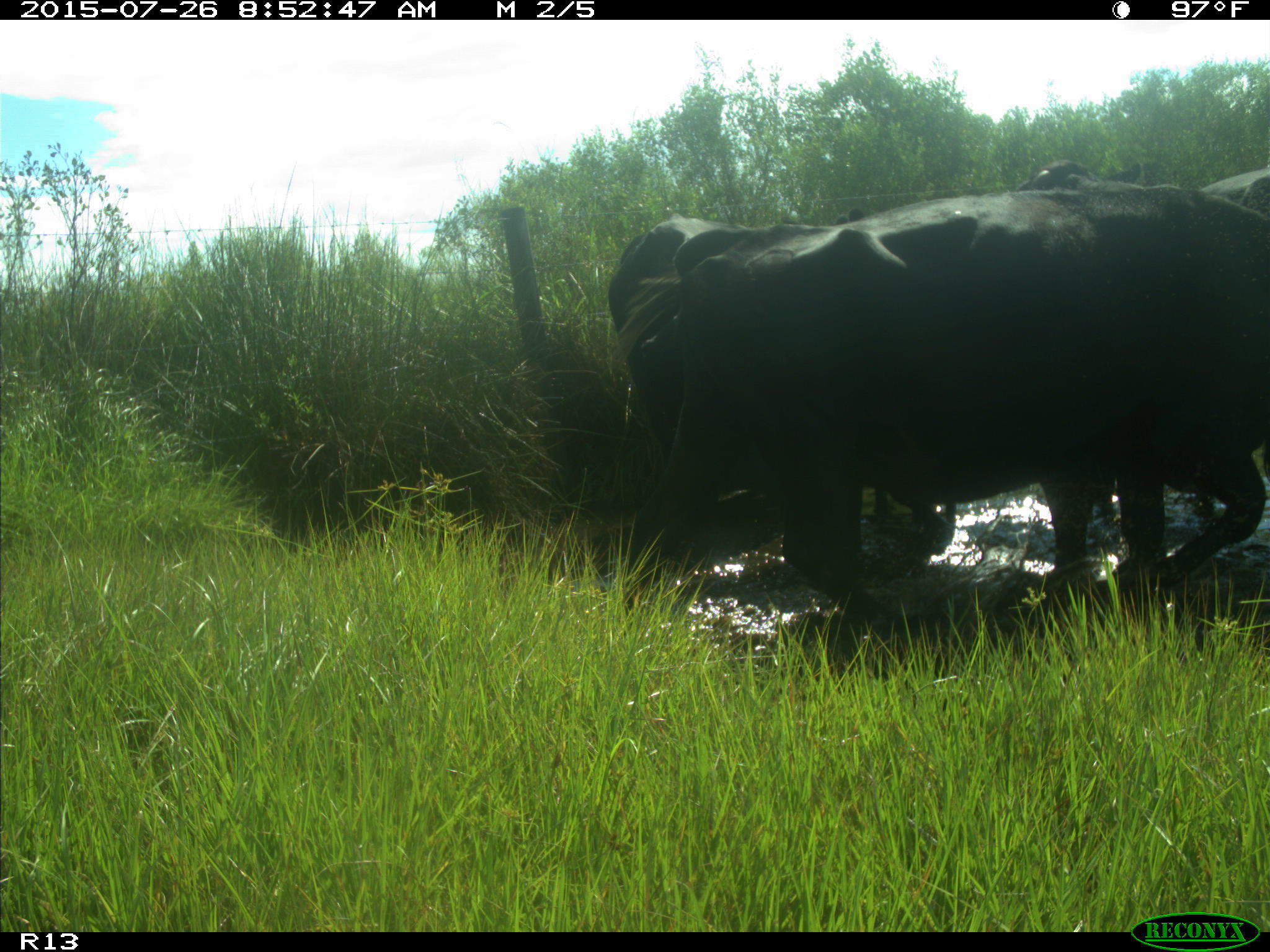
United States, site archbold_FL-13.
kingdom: Animalia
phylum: Chordata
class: Mammalia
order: Artiodactyla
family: Bovidae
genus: Bos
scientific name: Bos taurus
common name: domestic cow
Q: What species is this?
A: Bos taurus (domestic cow).